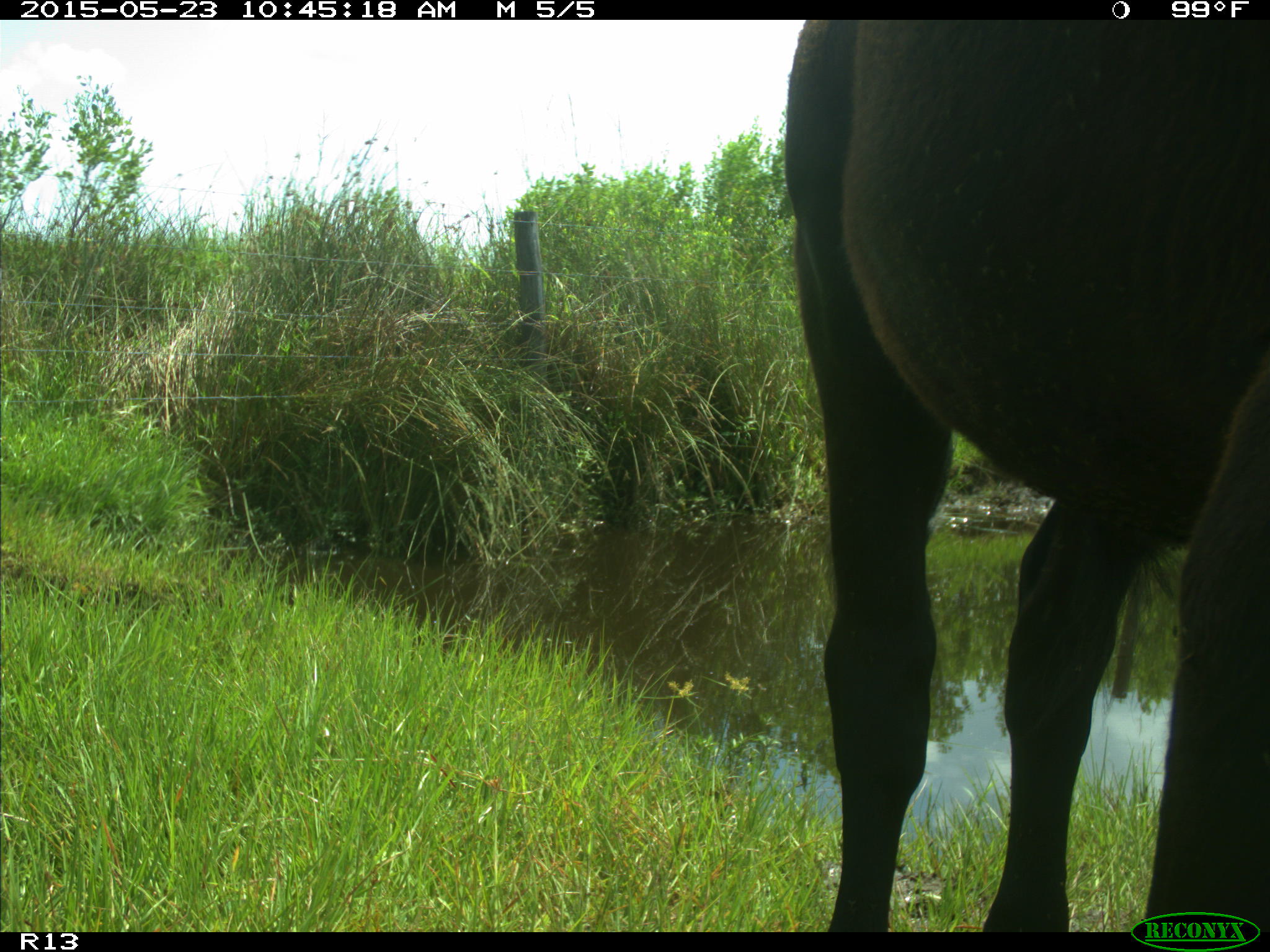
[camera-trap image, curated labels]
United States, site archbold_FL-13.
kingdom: Animalia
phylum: Chordata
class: Mammalia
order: Artiodactyla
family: Bovidae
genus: Bos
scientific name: Bos taurus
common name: domestic cow